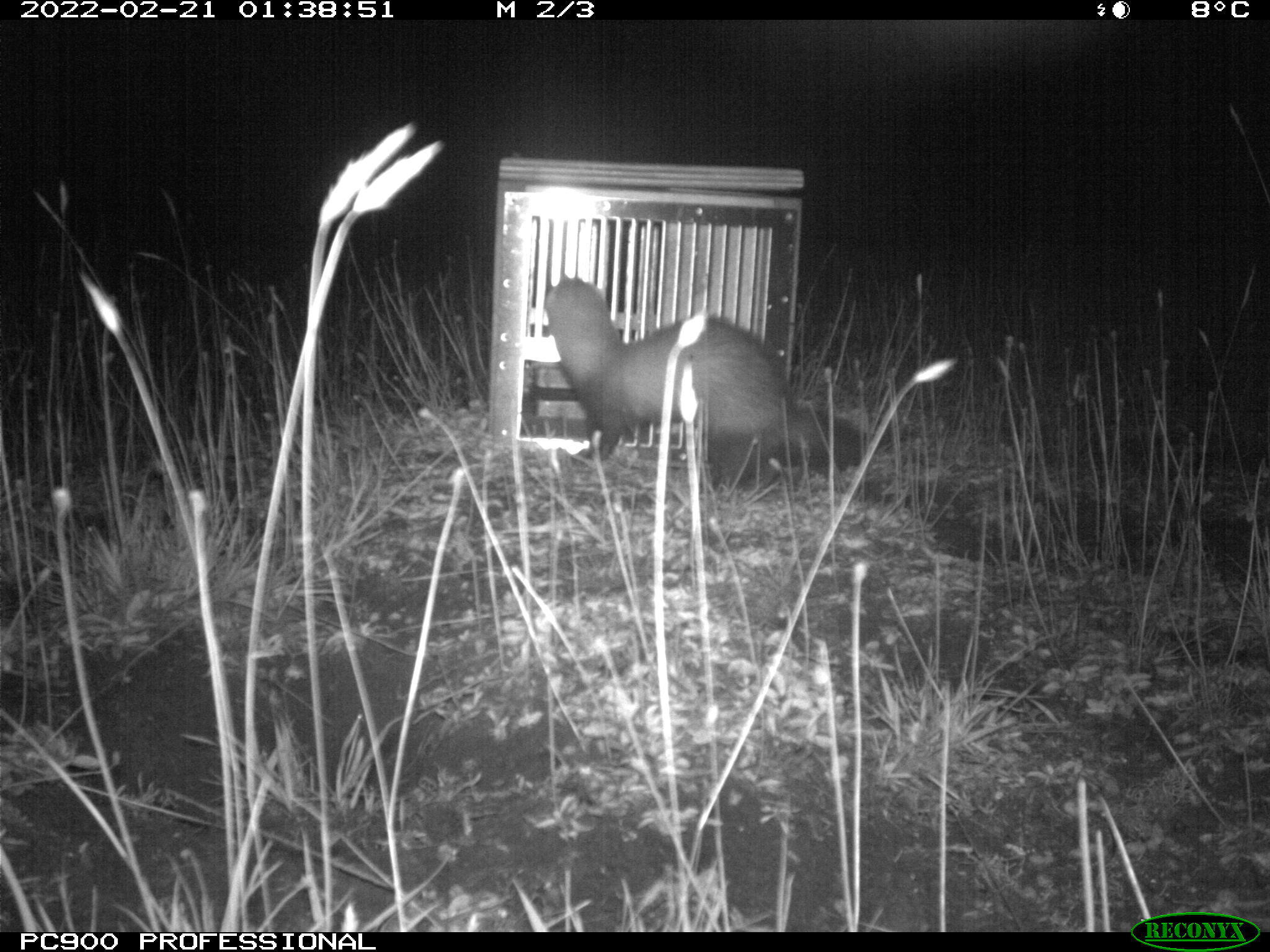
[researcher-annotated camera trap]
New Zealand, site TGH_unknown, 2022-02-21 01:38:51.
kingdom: Animalia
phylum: Chordata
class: Mammalia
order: Carnivora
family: Mustelidae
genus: Mustela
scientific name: Mustela furo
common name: ferret